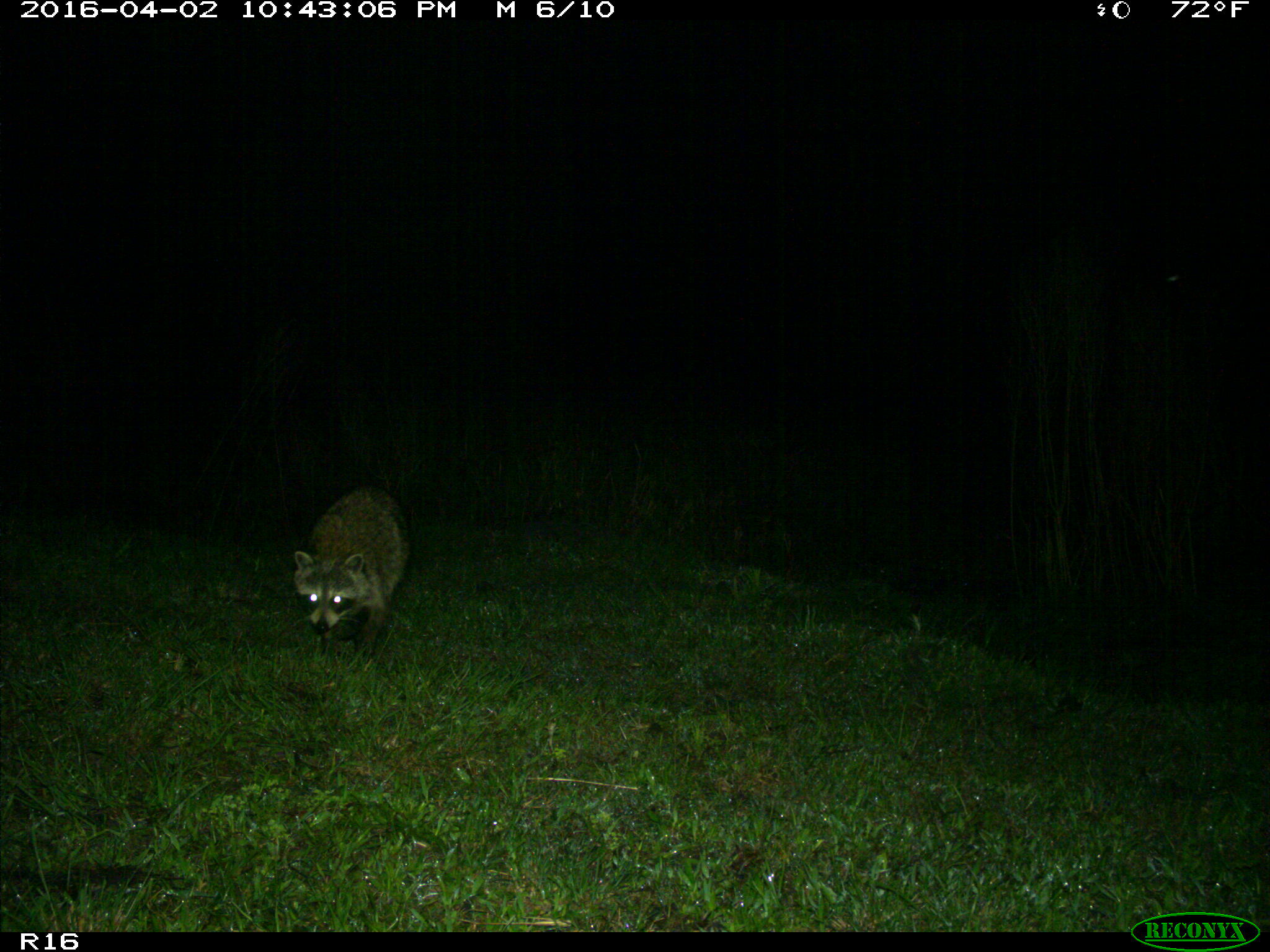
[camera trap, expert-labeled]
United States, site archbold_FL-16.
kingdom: Animalia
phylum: Chordata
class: Mammalia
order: Carnivora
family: Procyonidae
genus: Procyon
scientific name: Procyon lotor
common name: common raccoon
Procyon lotor (common raccoon).